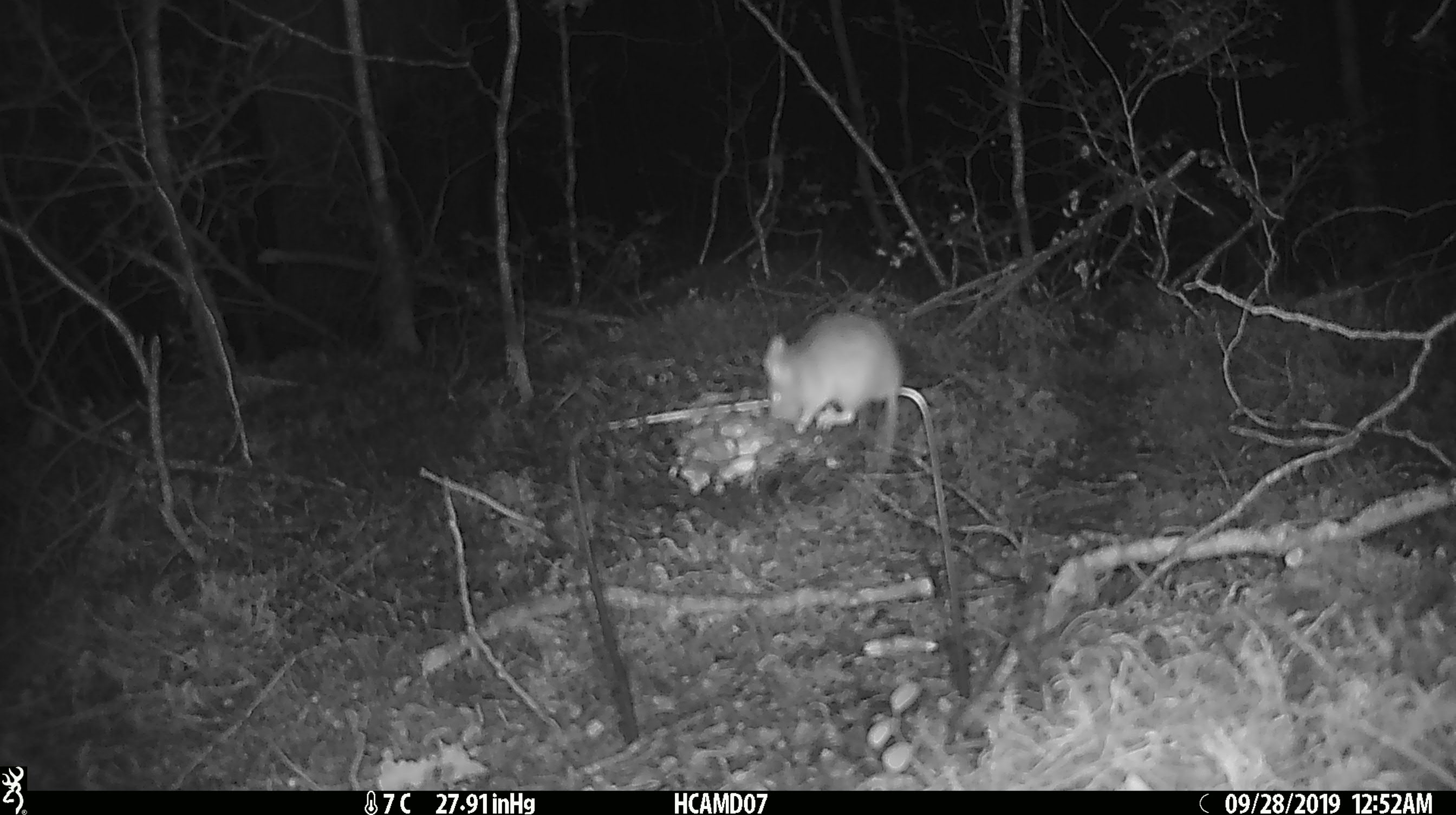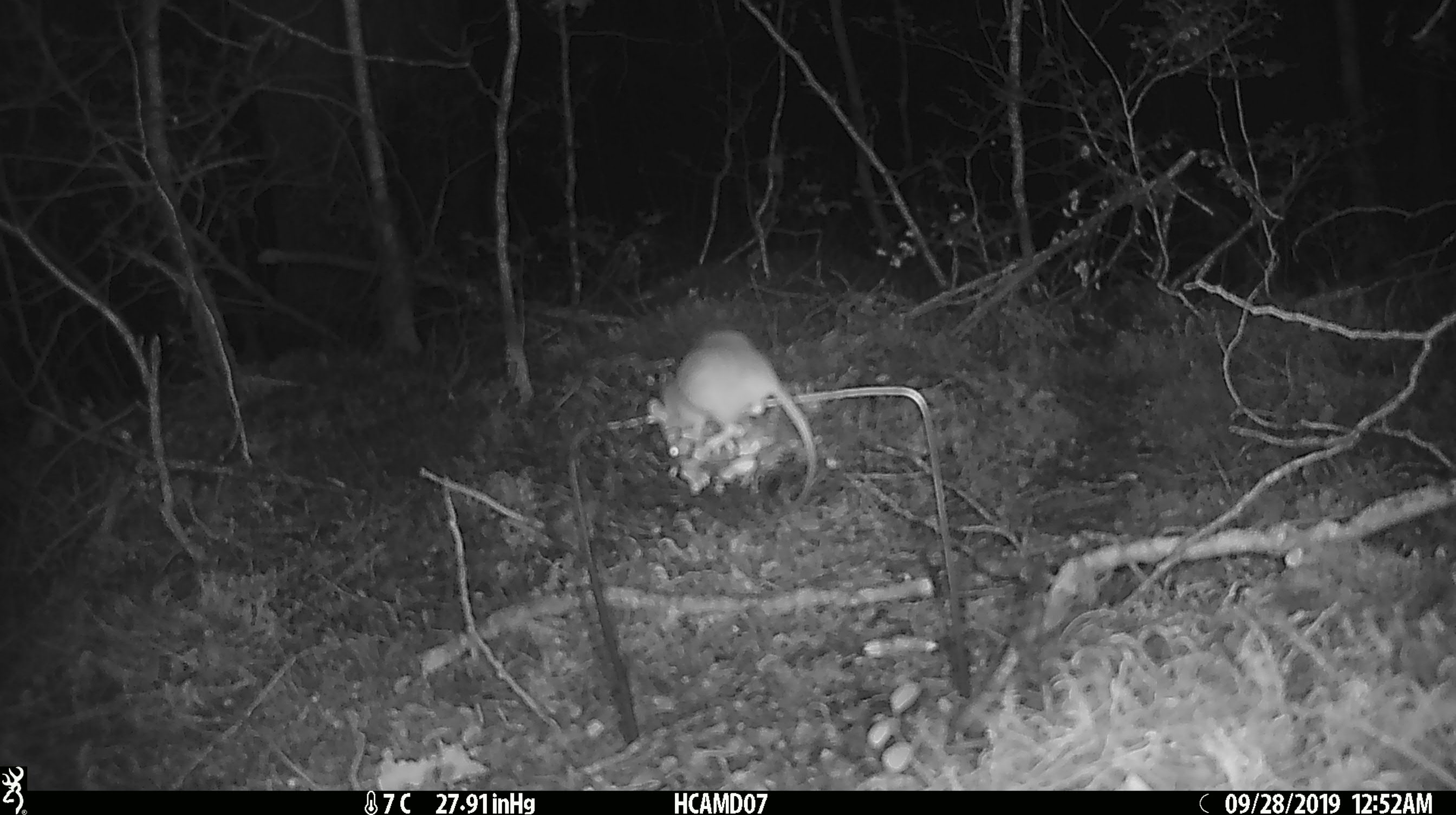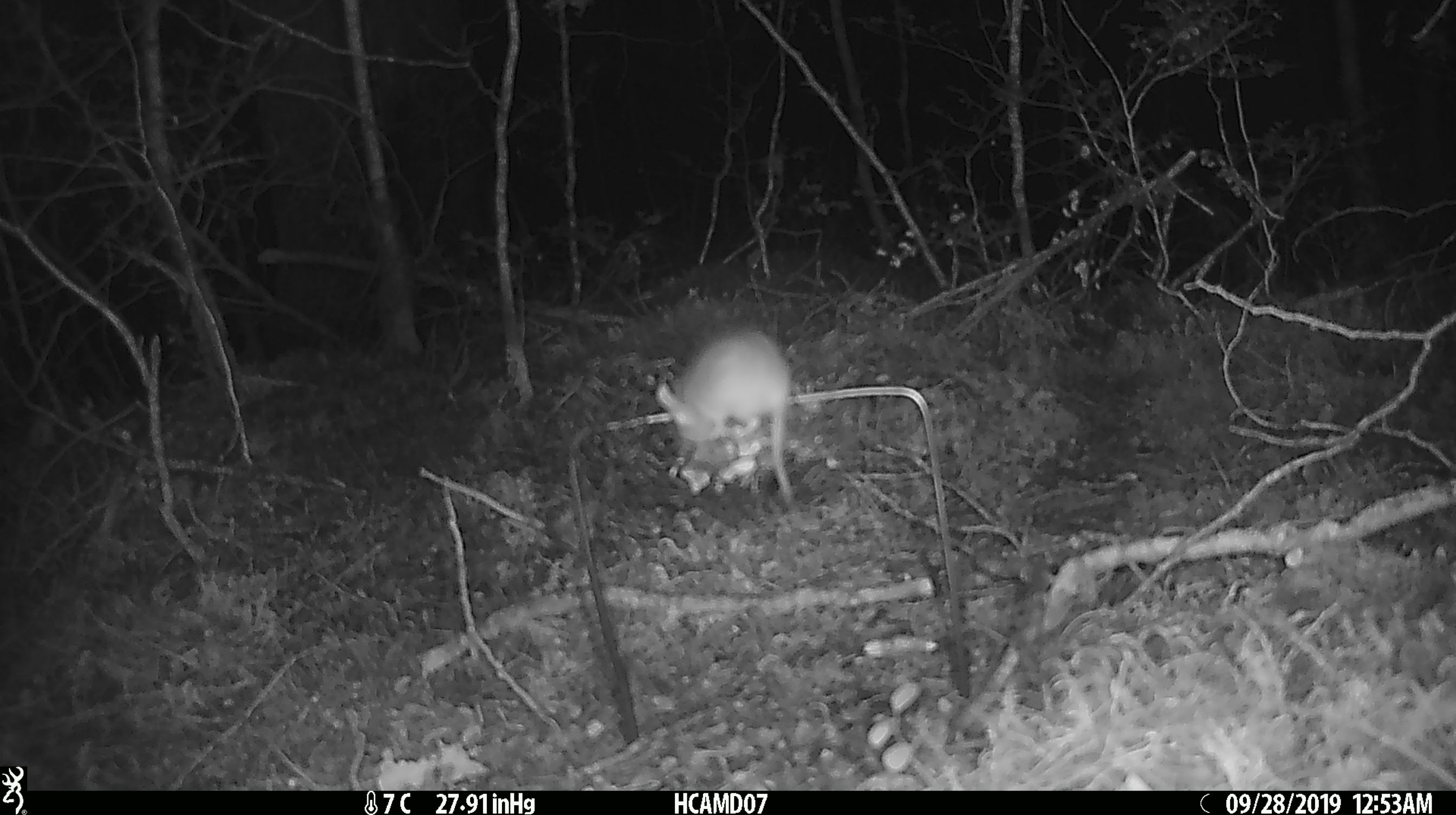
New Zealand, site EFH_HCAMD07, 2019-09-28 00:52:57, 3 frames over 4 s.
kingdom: Animalia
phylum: Chordata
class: Mammalia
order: Rodentia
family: Muridae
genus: Mus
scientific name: Mus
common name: mouse